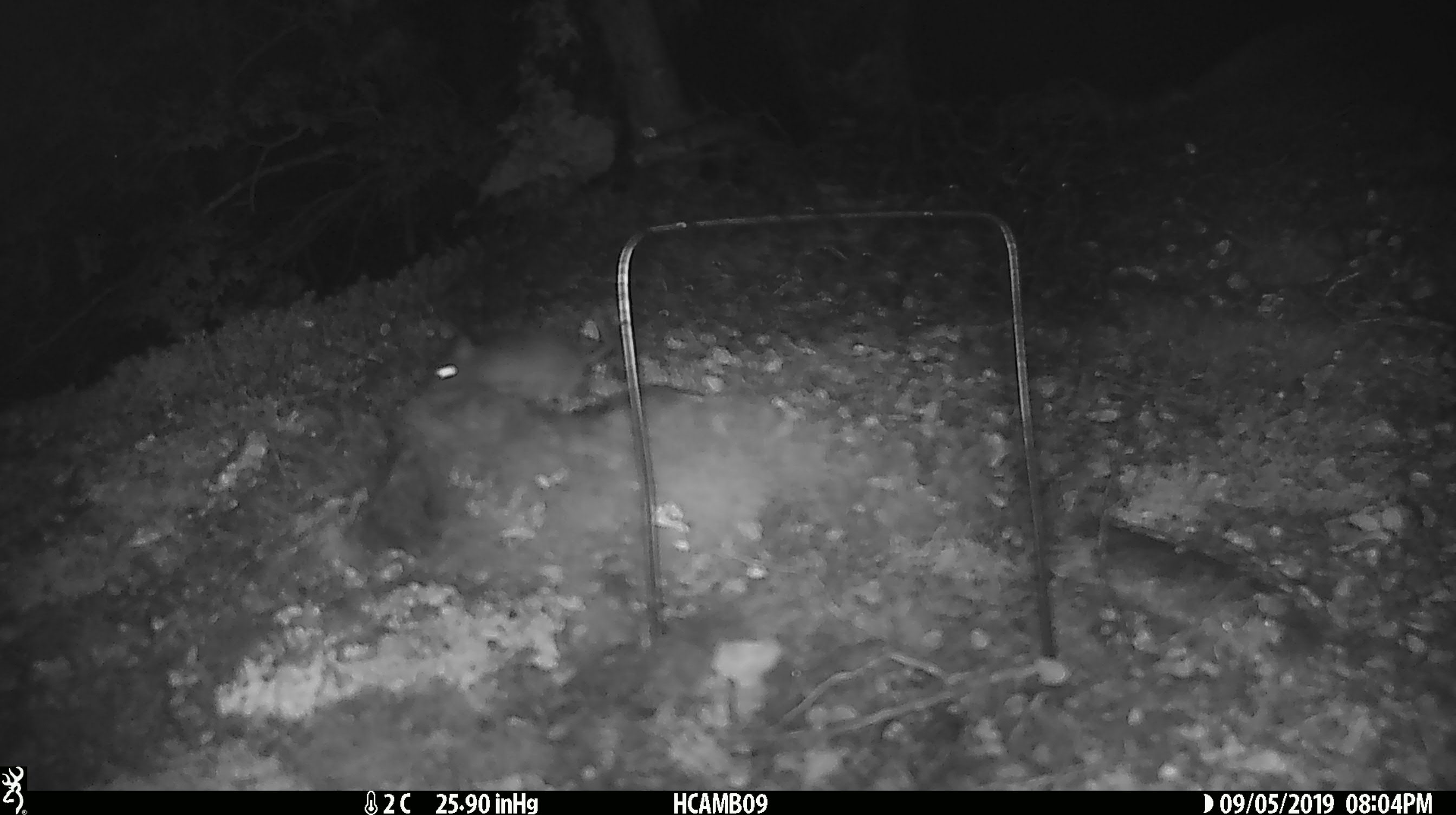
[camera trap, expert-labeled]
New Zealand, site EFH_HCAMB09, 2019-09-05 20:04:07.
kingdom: Animalia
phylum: Chordata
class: Mammalia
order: Rodentia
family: Muridae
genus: Mus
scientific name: Mus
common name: mouse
Mouse (Mus).